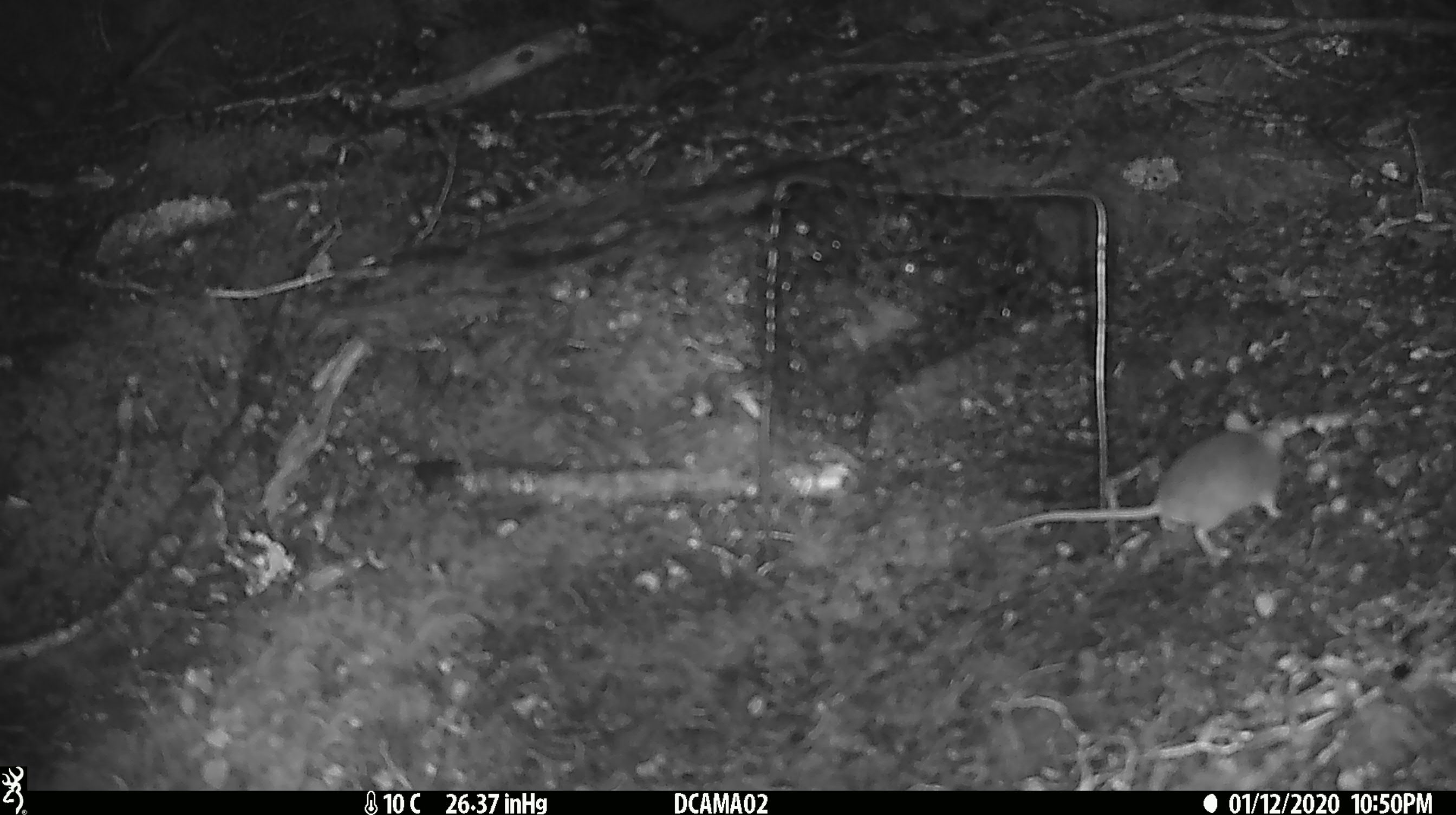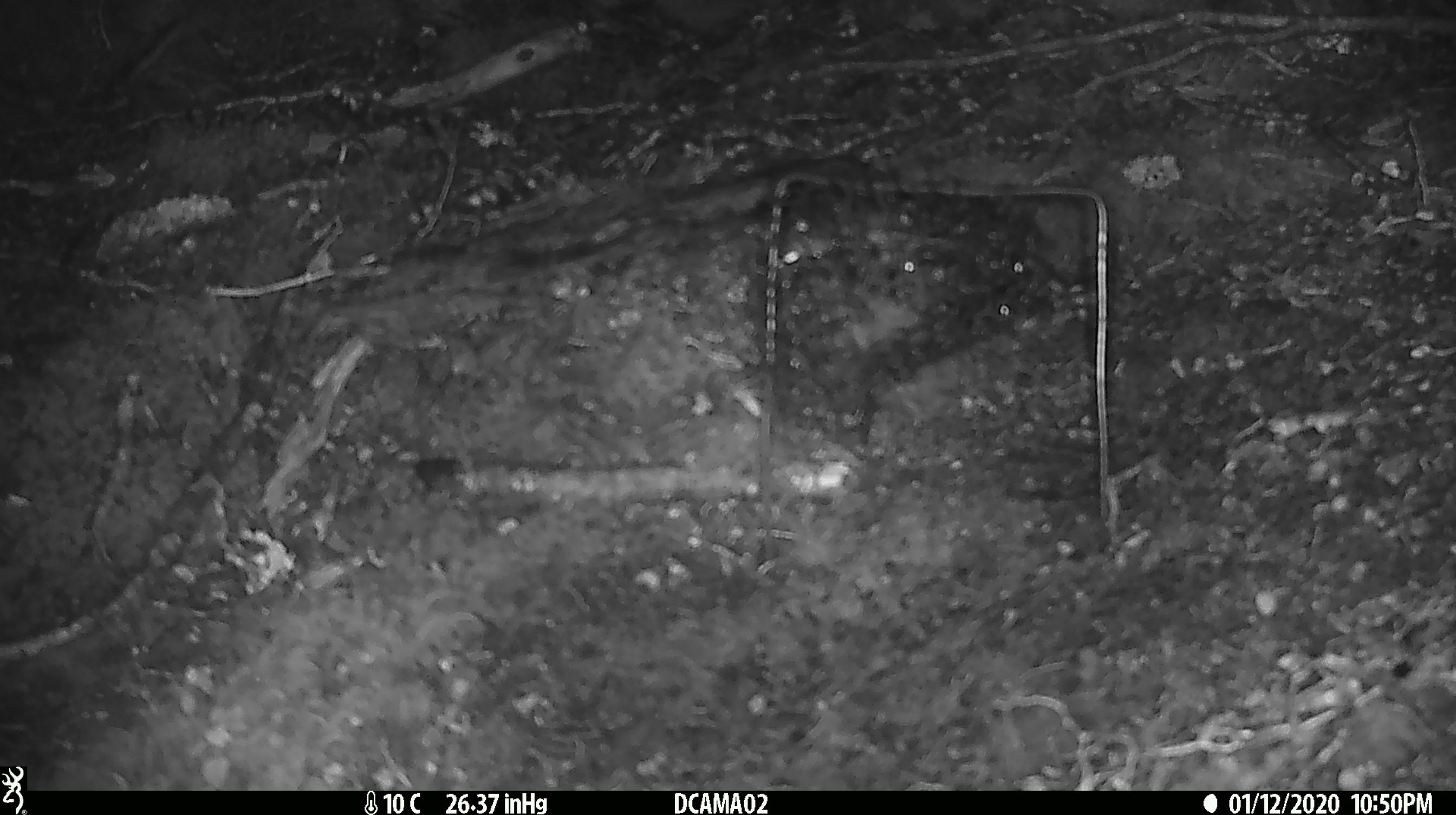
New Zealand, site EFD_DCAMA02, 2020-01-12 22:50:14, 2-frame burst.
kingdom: Animalia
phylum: Chordata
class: Mammalia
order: Rodentia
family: Muridae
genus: Mus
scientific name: Mus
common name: mouse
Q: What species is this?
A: Mouse (Mus).